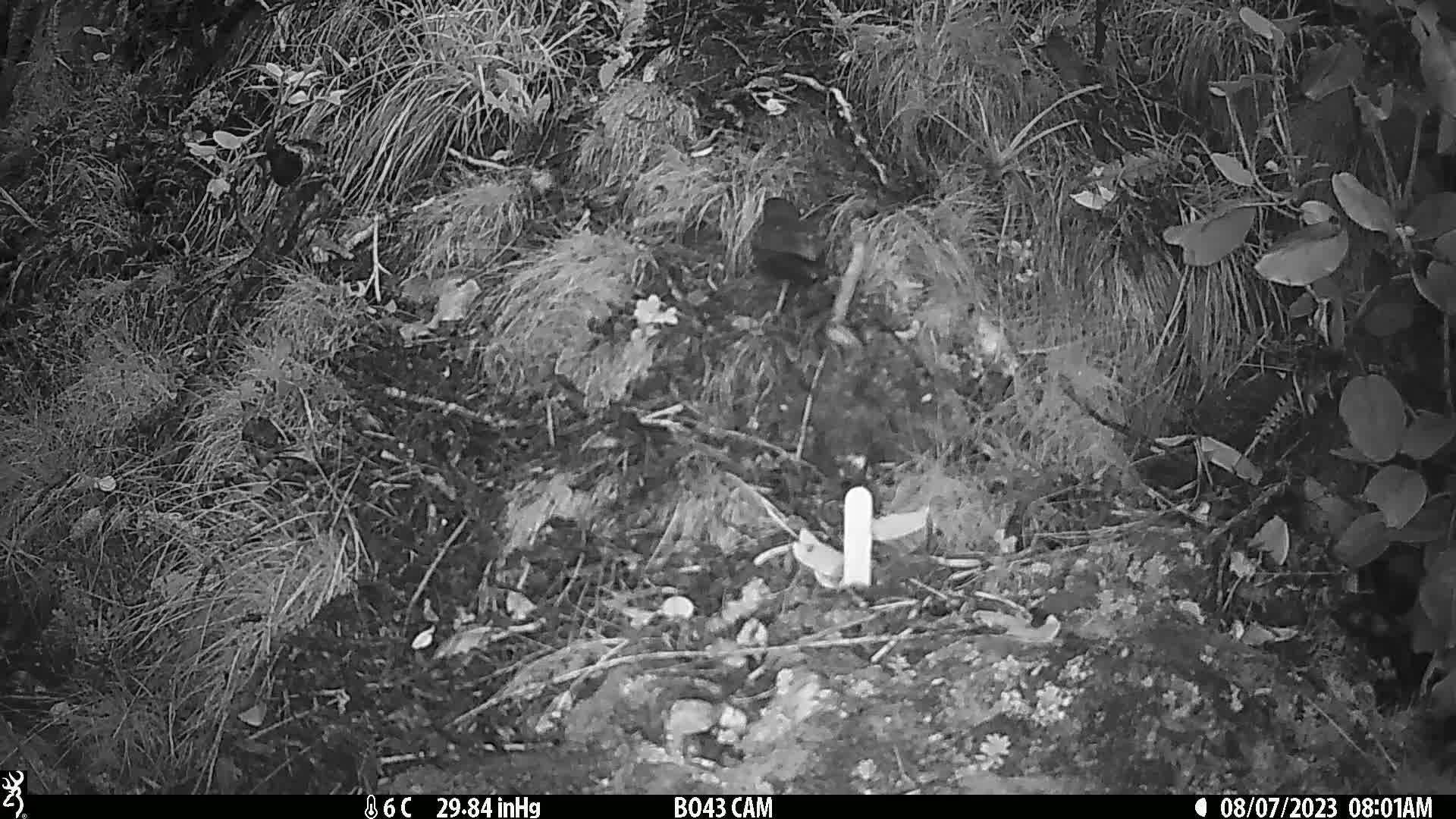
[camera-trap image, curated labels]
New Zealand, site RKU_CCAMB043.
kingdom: Animalia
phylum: Chordata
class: Aves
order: Passeriformes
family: Turdidae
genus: Turdus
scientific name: Turdus merula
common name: eurasian blackbird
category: blackbird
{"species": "blackbird (eurasian blackbird) (Turdus merula)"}